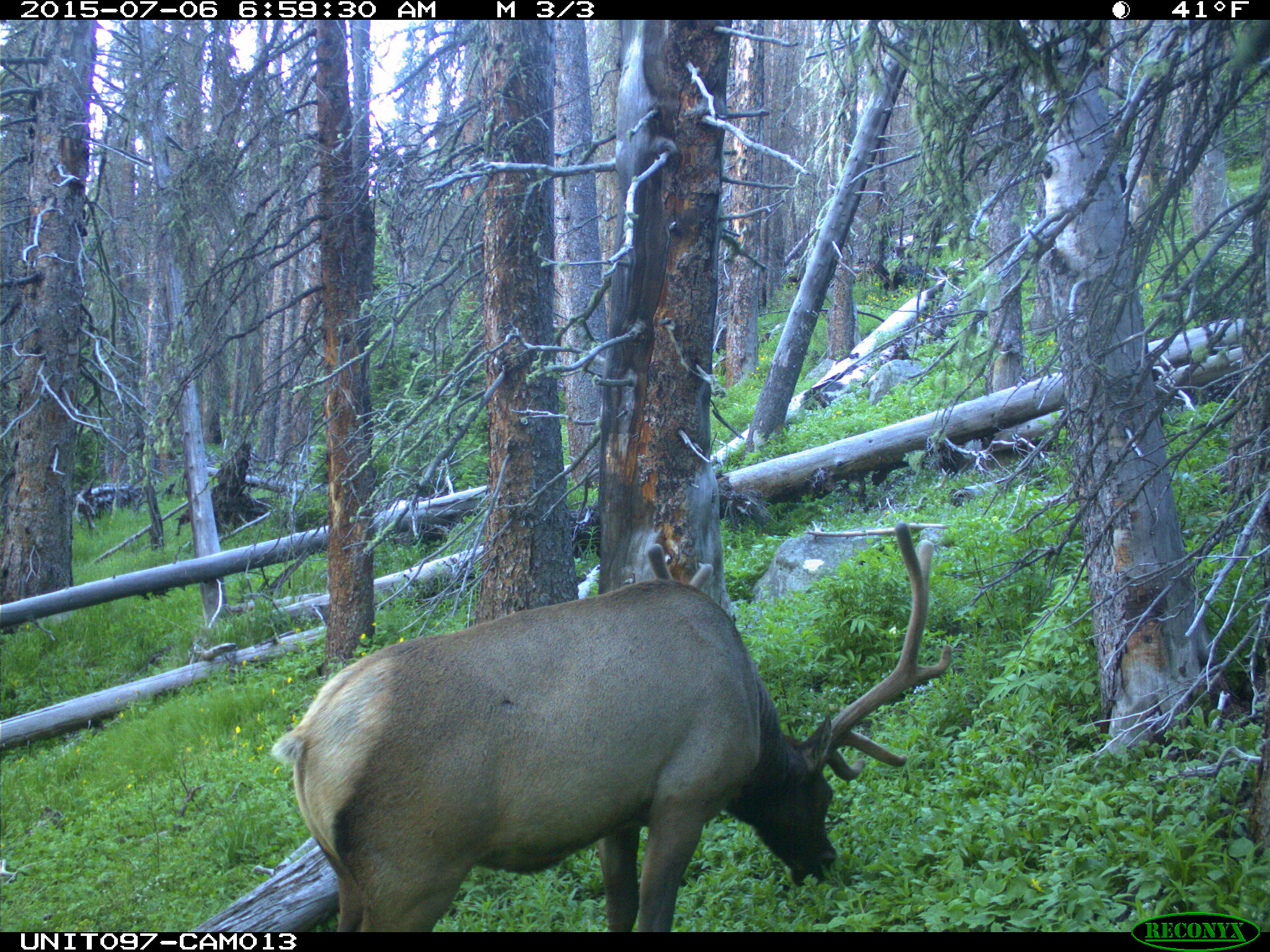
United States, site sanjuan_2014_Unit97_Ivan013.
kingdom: Animalia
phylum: Chordata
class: Mammalia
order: Artiodactyla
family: Cervidae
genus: Cervus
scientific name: Cervus elaphus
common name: red deer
Cervus elaphus (red deer).